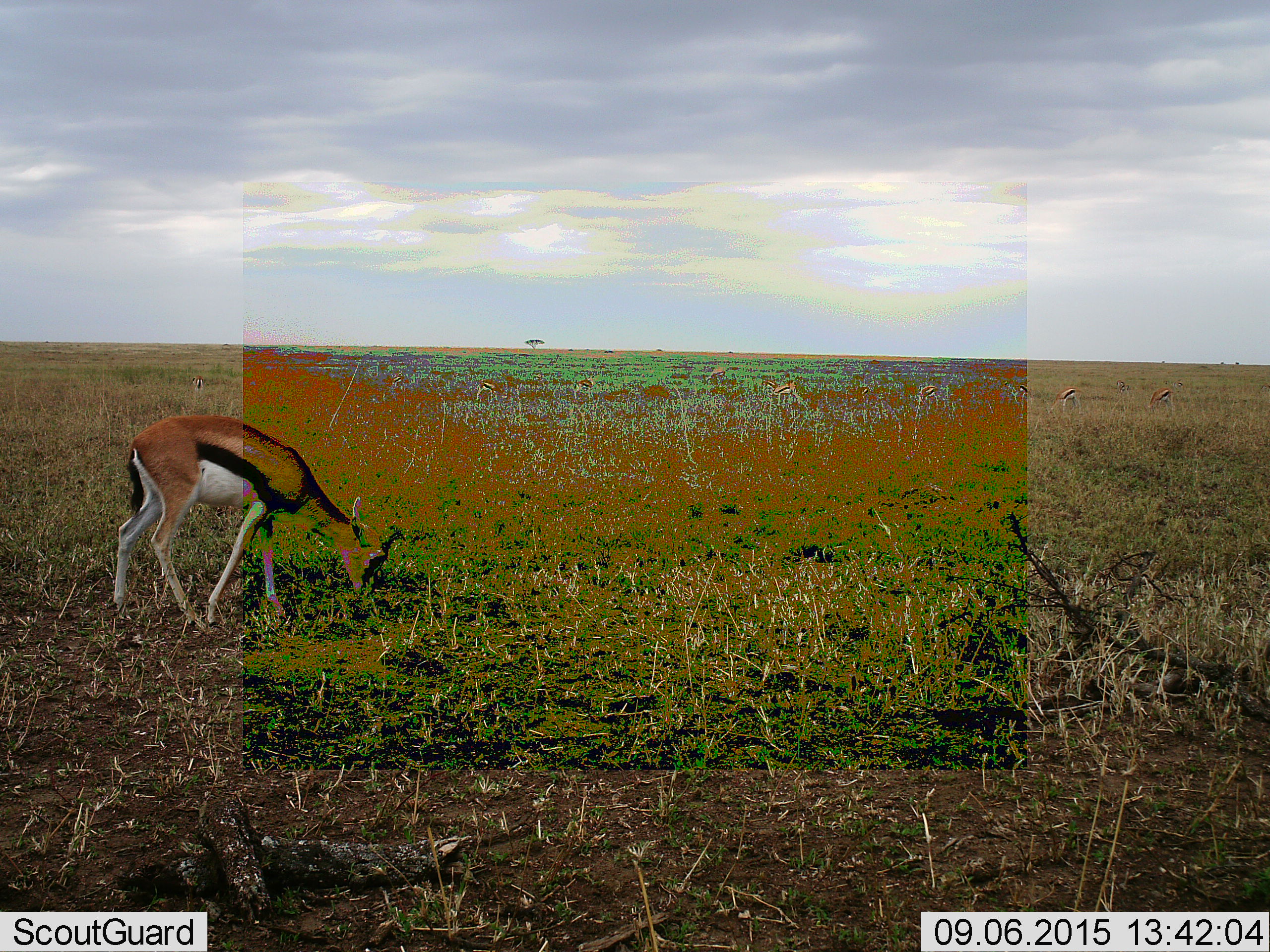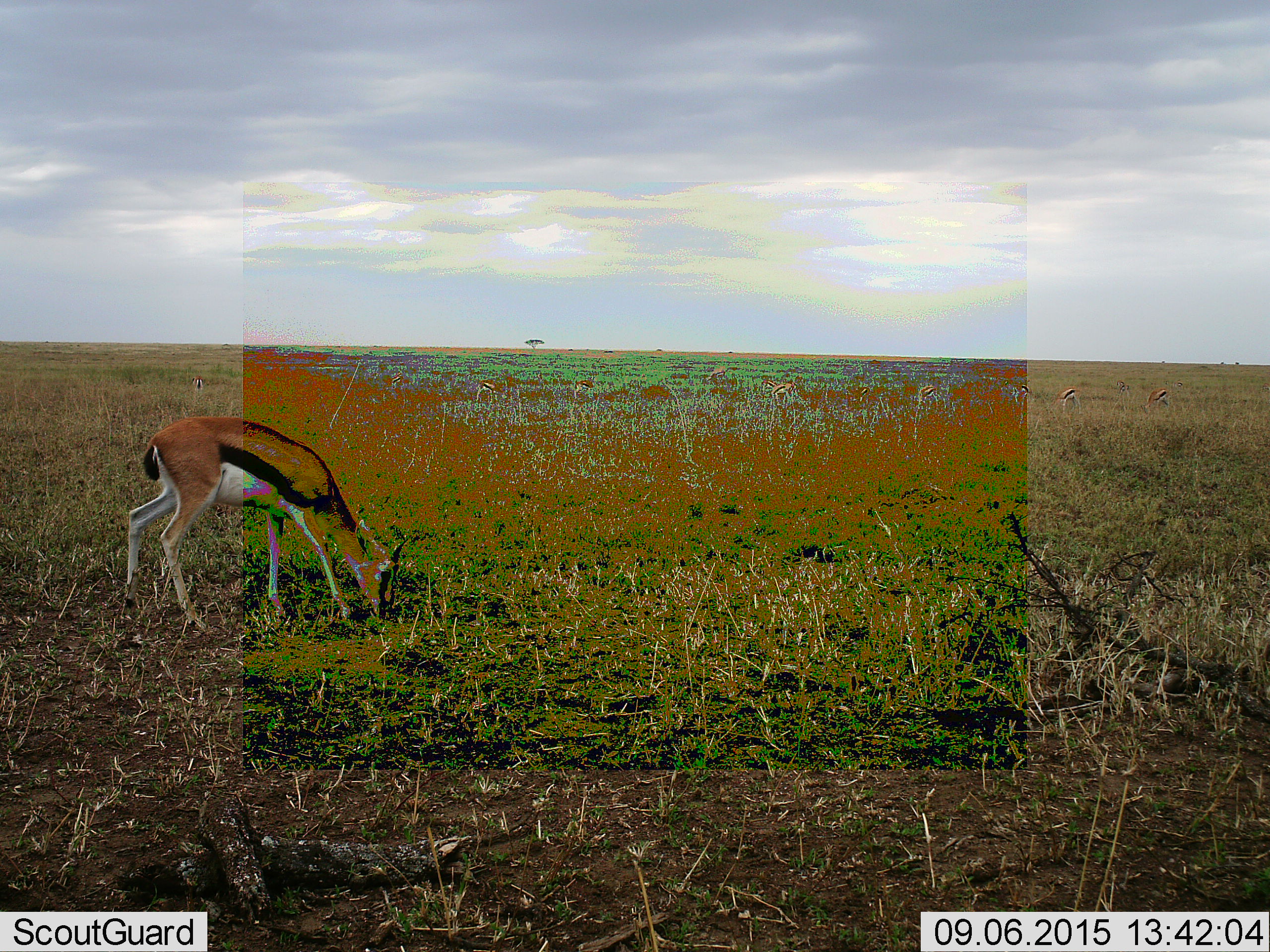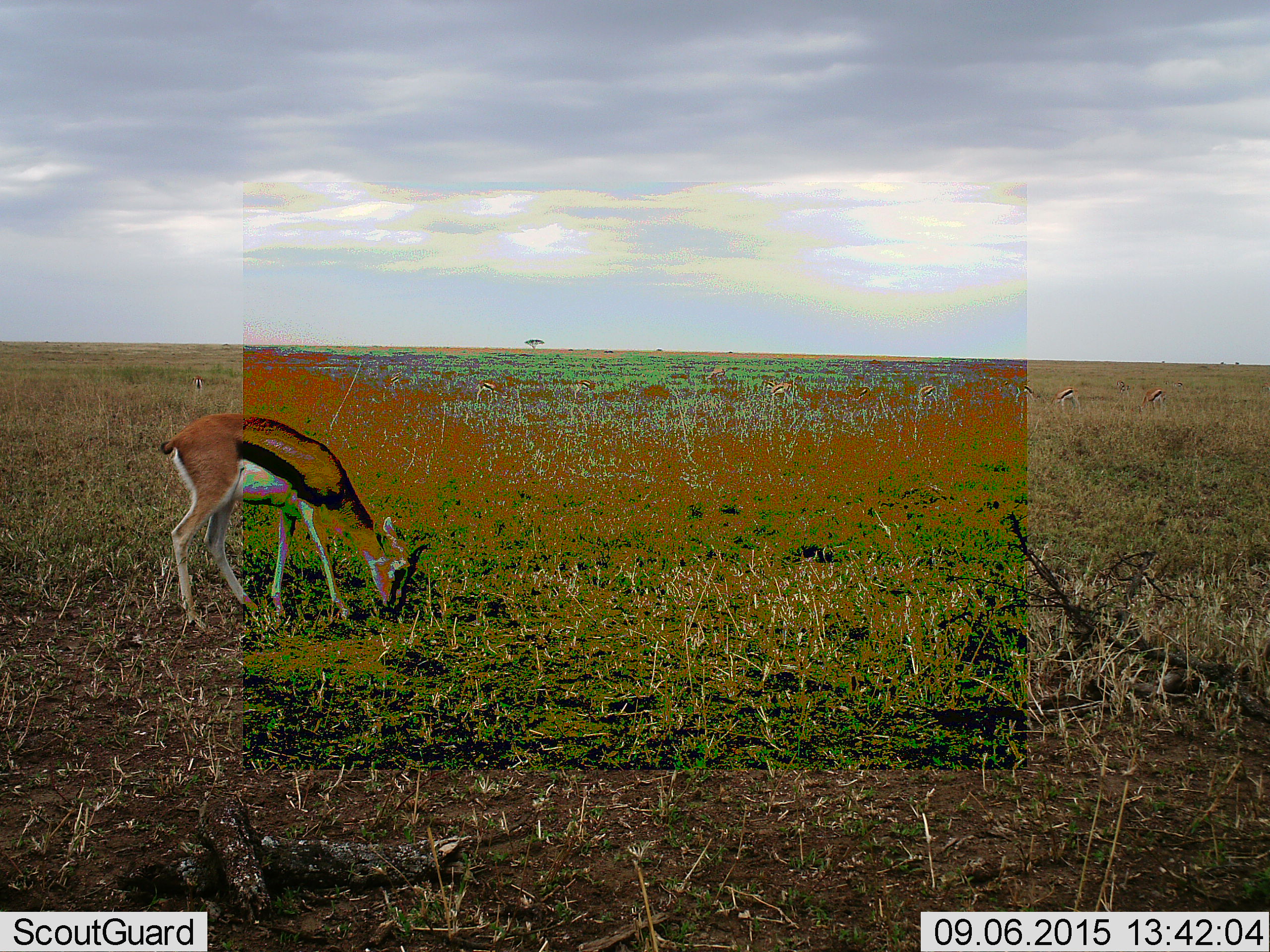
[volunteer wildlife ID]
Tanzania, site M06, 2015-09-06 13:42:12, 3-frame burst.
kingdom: Animalia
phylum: Chordata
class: Mammalia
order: Artiodactyla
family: Bovidae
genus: Eudorcas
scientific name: Eudorcas thomsonii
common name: thomson's gazelle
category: gazellethomsons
Gazellethomsons (thomson's gazelle) (Eudorcas thomsonii), count 9. Behavior (volunteer vote fractions): standing 40%, resting 10%, moving 30%, interacting 10%. Young present (vote fraction): 0%. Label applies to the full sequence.